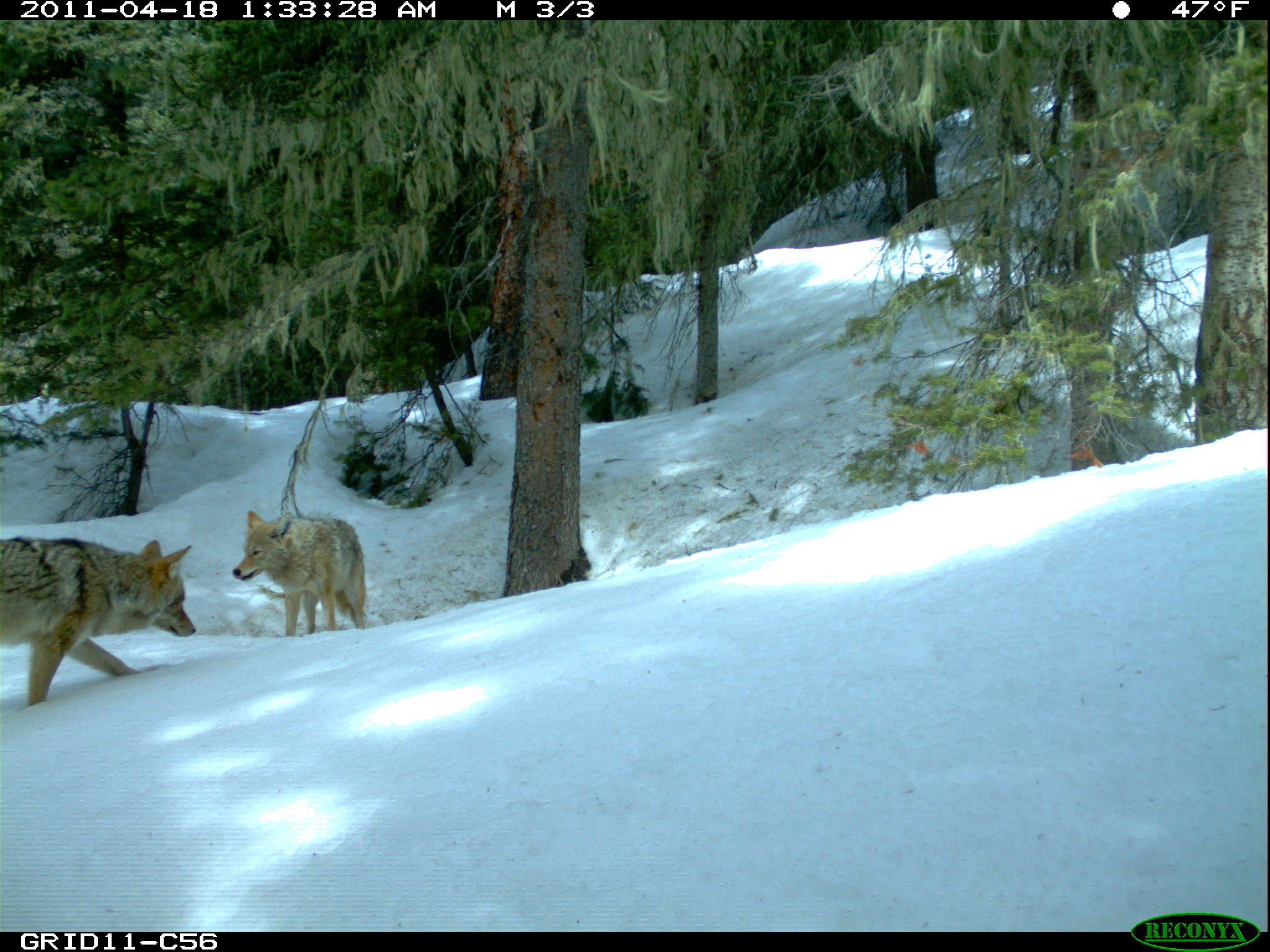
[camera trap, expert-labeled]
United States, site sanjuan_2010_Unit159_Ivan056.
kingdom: Animalia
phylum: Chordata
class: Mammalia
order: Carnivora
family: Canidae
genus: Canis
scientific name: Canis latrans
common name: coyote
Canis latrans (coyote).